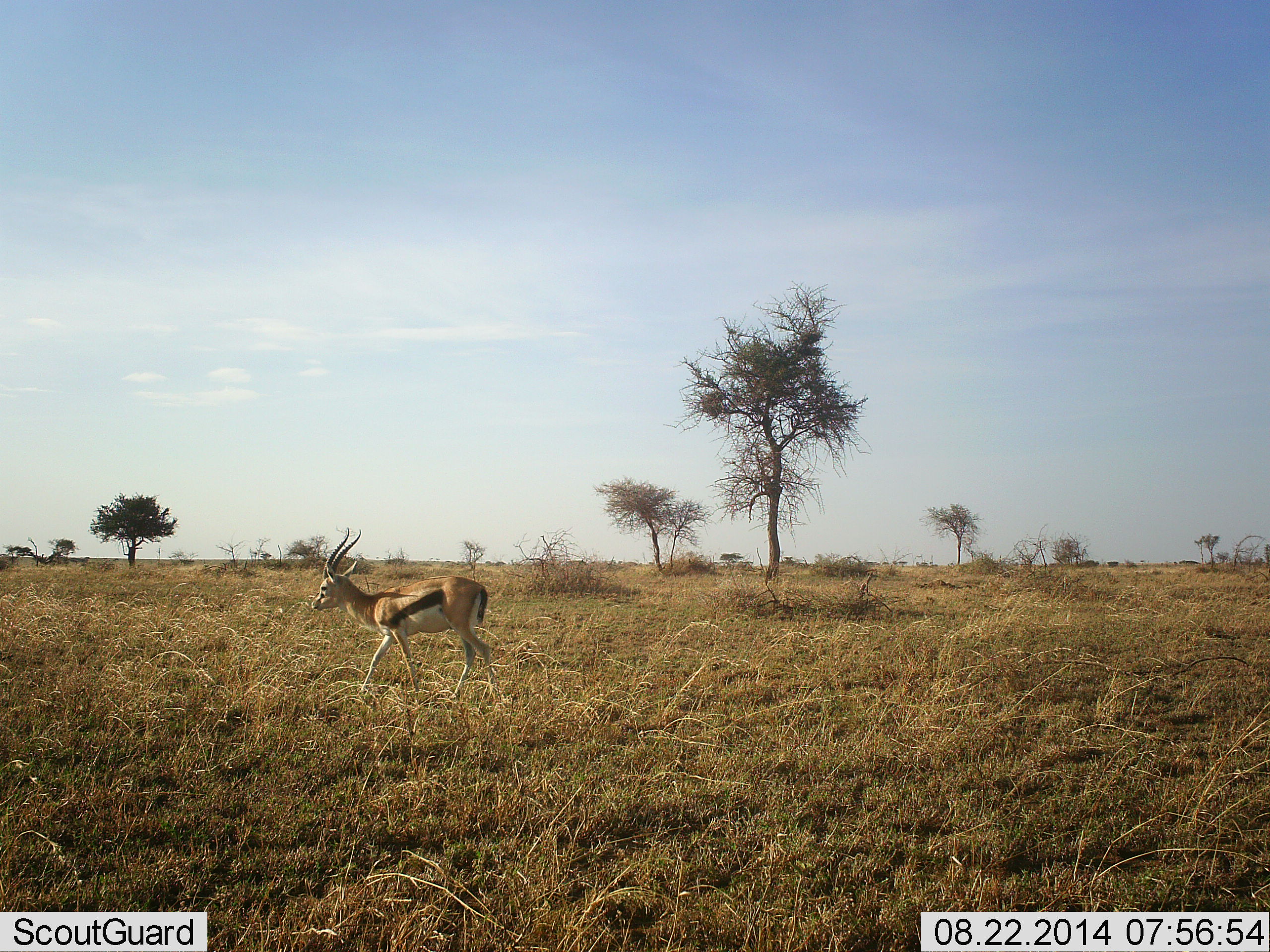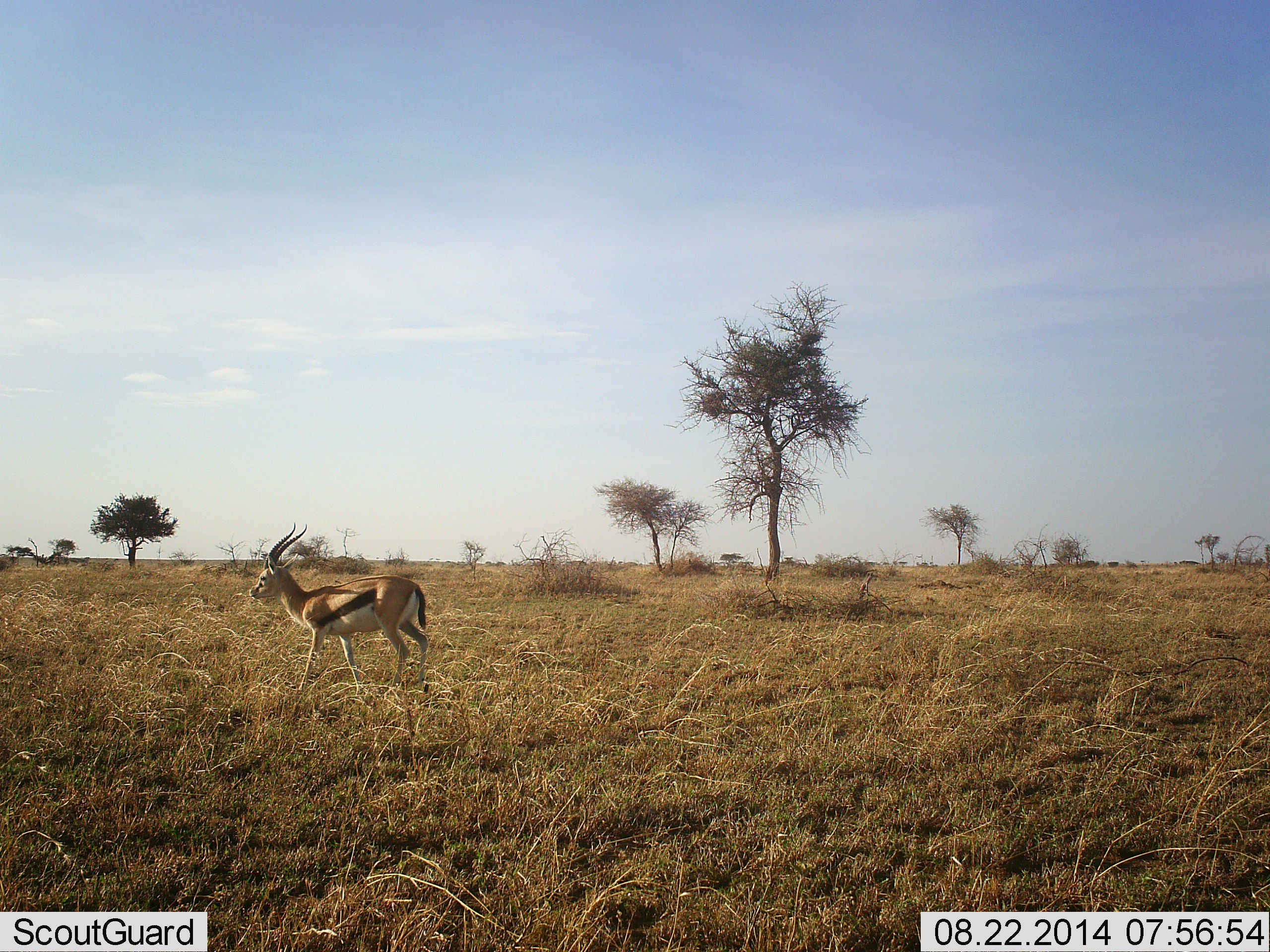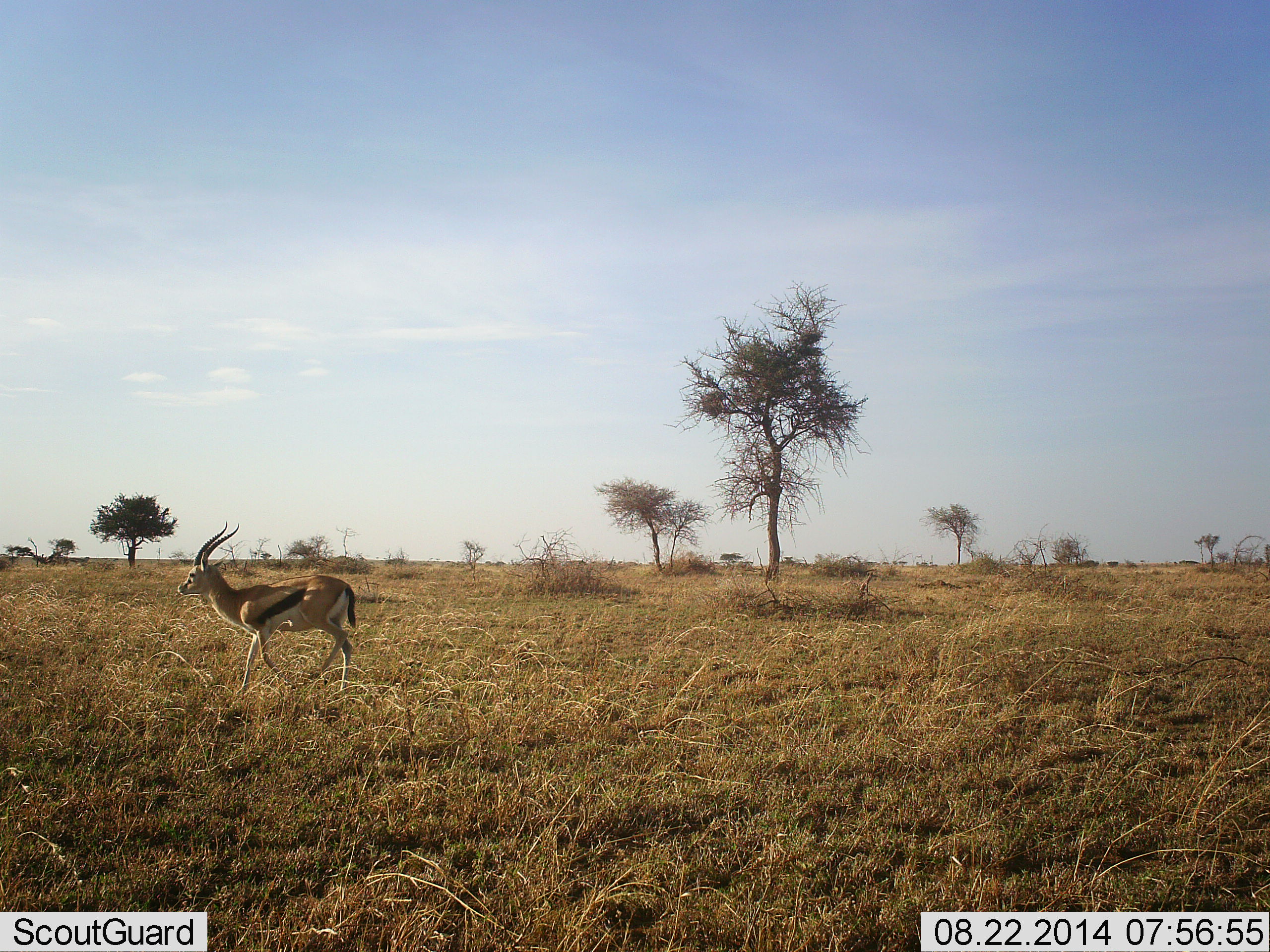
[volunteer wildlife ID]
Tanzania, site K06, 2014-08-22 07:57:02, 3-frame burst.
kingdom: Animalia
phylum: Chordata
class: Mammalia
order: Artiodactyla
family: Bovidae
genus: Eudorcas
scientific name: Eudorcas thomsonii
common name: thomson's gazelle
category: gazellethomsons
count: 1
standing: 10%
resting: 0%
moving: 100%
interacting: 0%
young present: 0%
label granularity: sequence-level